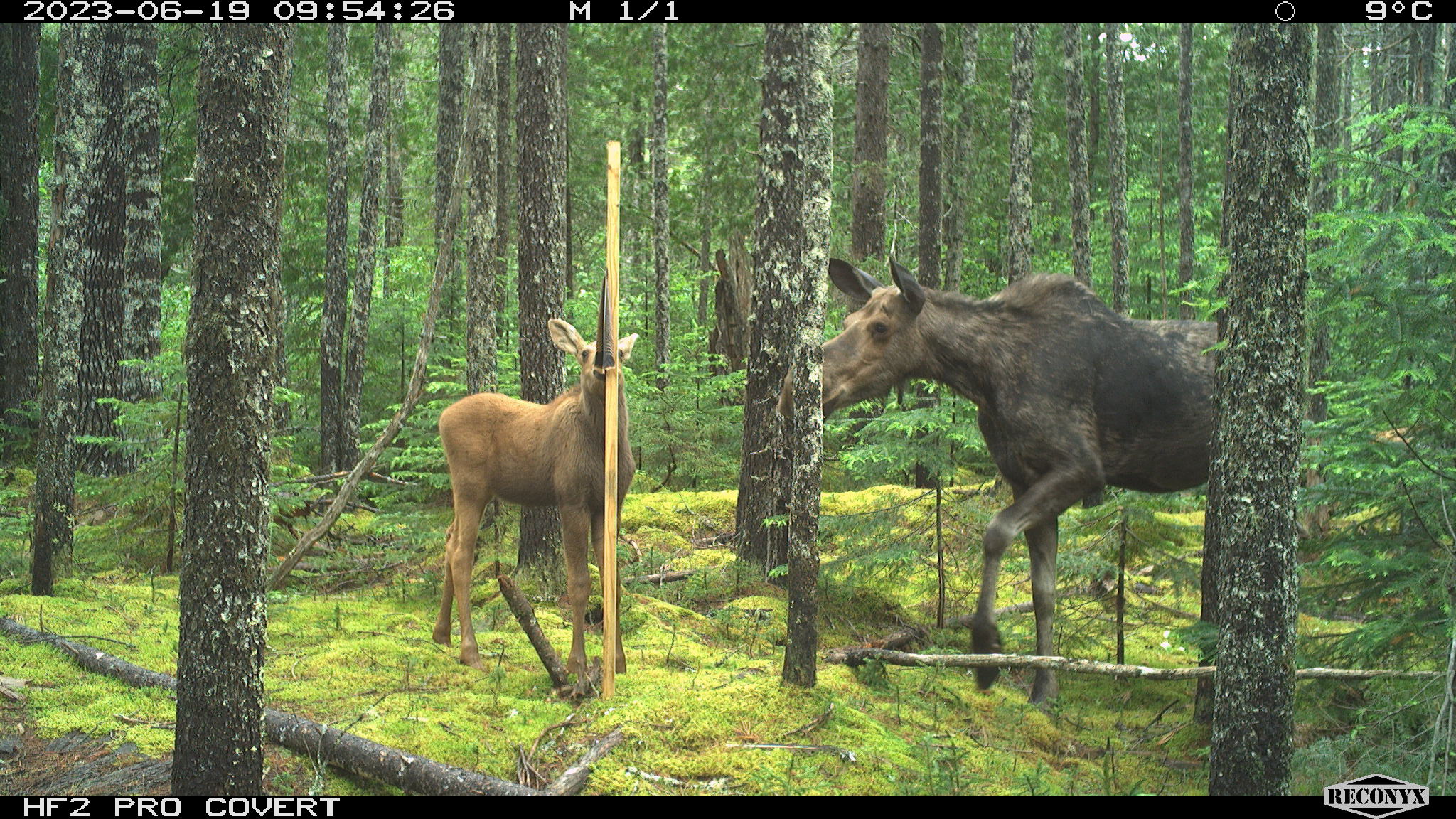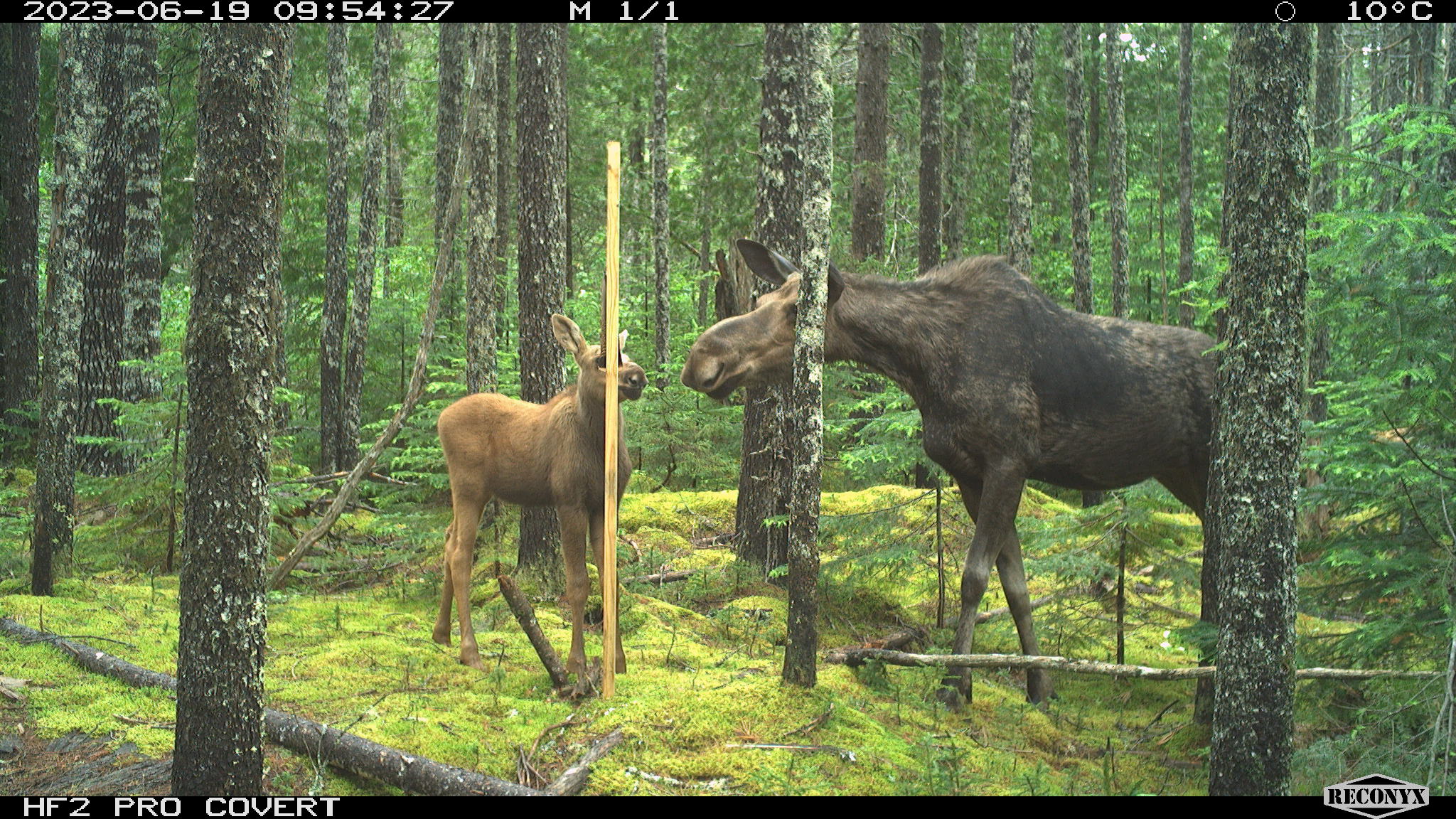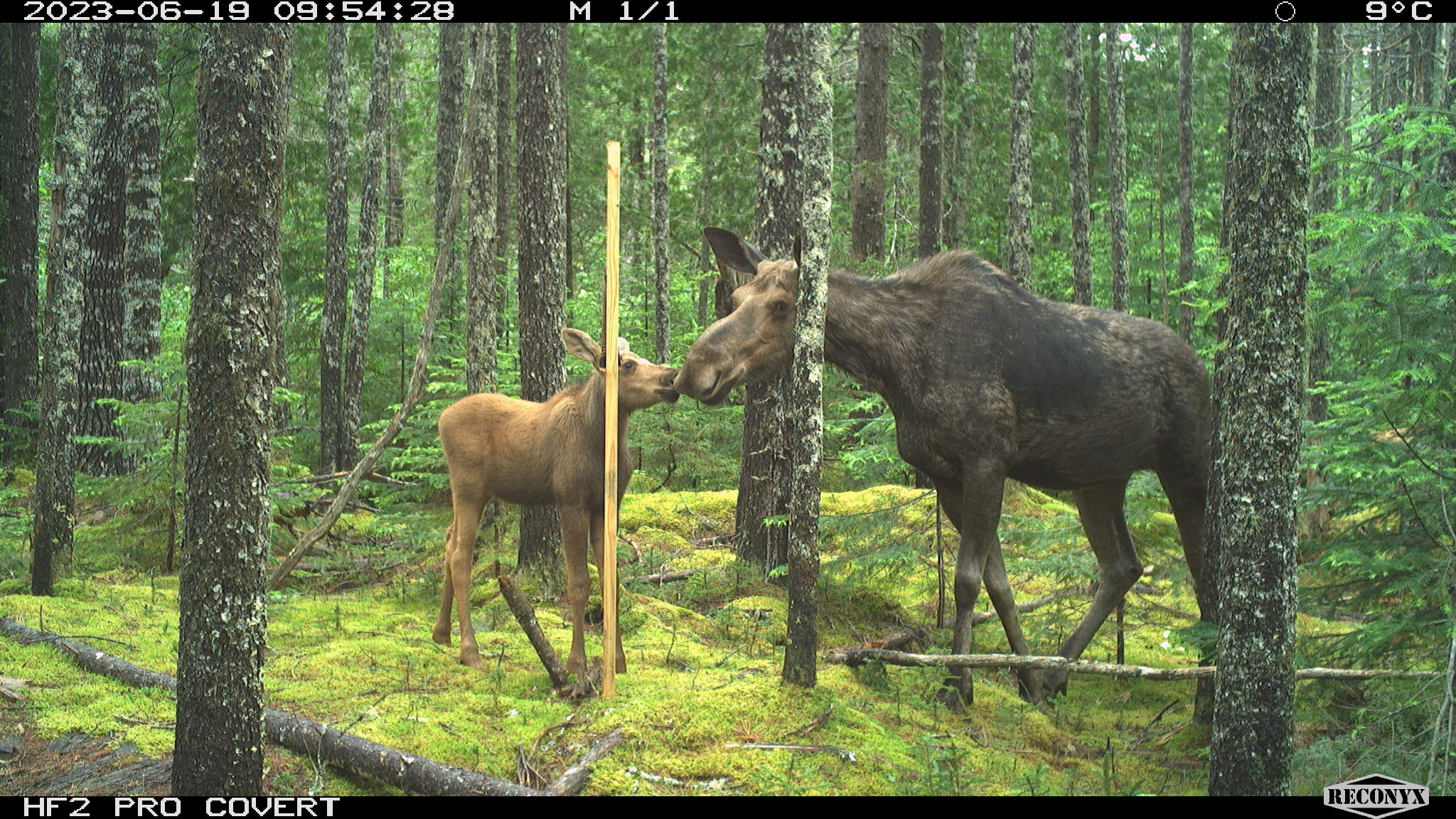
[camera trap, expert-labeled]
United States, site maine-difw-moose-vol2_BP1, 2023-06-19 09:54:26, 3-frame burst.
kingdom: Animalia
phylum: Chordata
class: Mammalia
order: Artiodactyla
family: Cervidae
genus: Alces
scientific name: Alces alces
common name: moose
Moose (Alces alces).